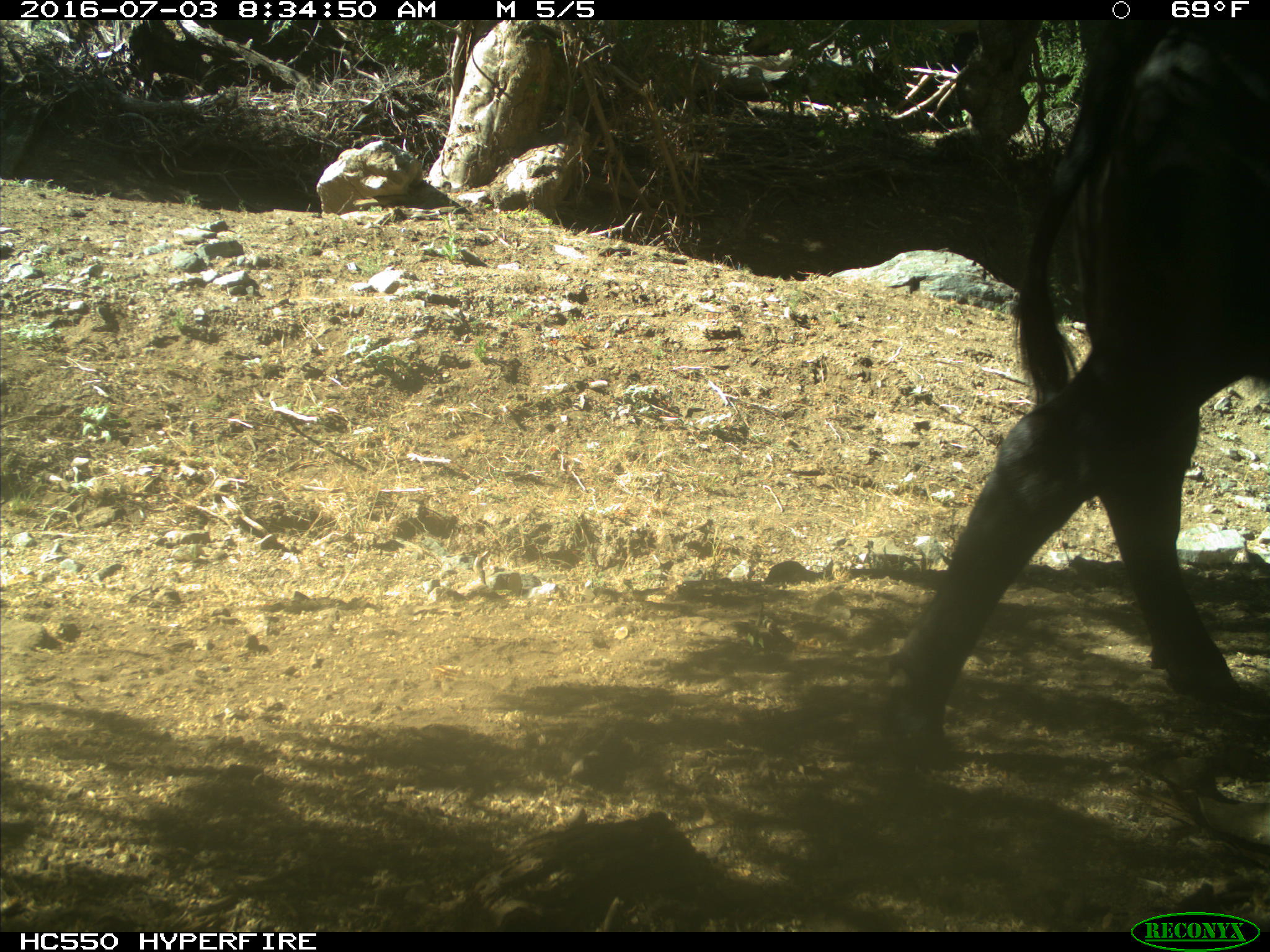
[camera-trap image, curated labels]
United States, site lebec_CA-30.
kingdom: Animalia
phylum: Chordata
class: Mammalia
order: Artiodactyla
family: Bovidae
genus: Bos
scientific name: Bos taurus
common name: domestic cow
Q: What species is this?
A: Bos taurus (domestic cow).